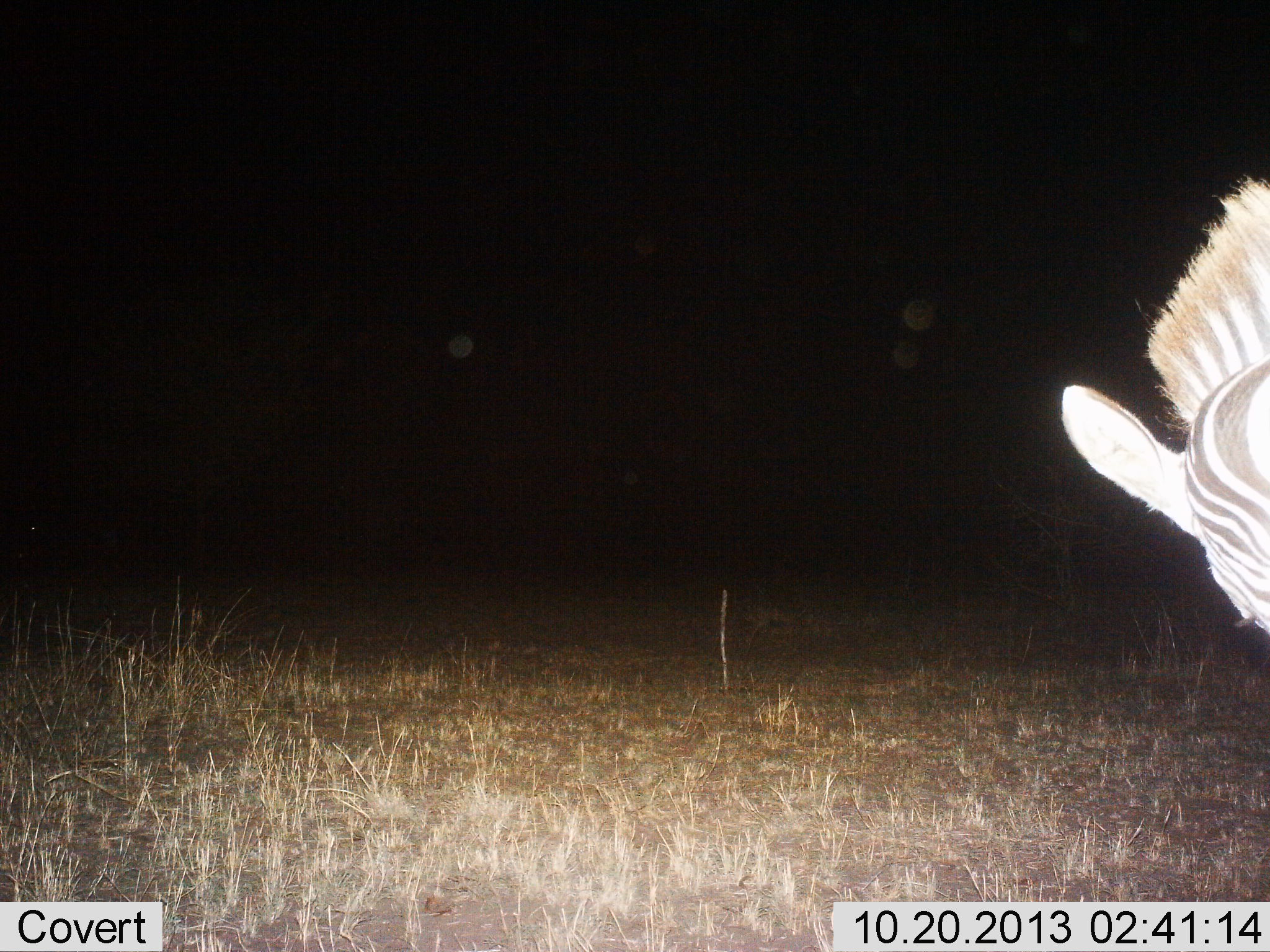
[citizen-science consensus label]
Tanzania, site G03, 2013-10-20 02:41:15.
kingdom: Animalia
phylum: Chordata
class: Mammalia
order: Perissodactyla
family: Equidae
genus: Equus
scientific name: Equus quagga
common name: plains zebra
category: zebra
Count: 1.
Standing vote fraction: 80%.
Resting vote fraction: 0%.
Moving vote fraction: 20%.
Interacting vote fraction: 0%.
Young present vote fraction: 0%.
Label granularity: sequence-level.